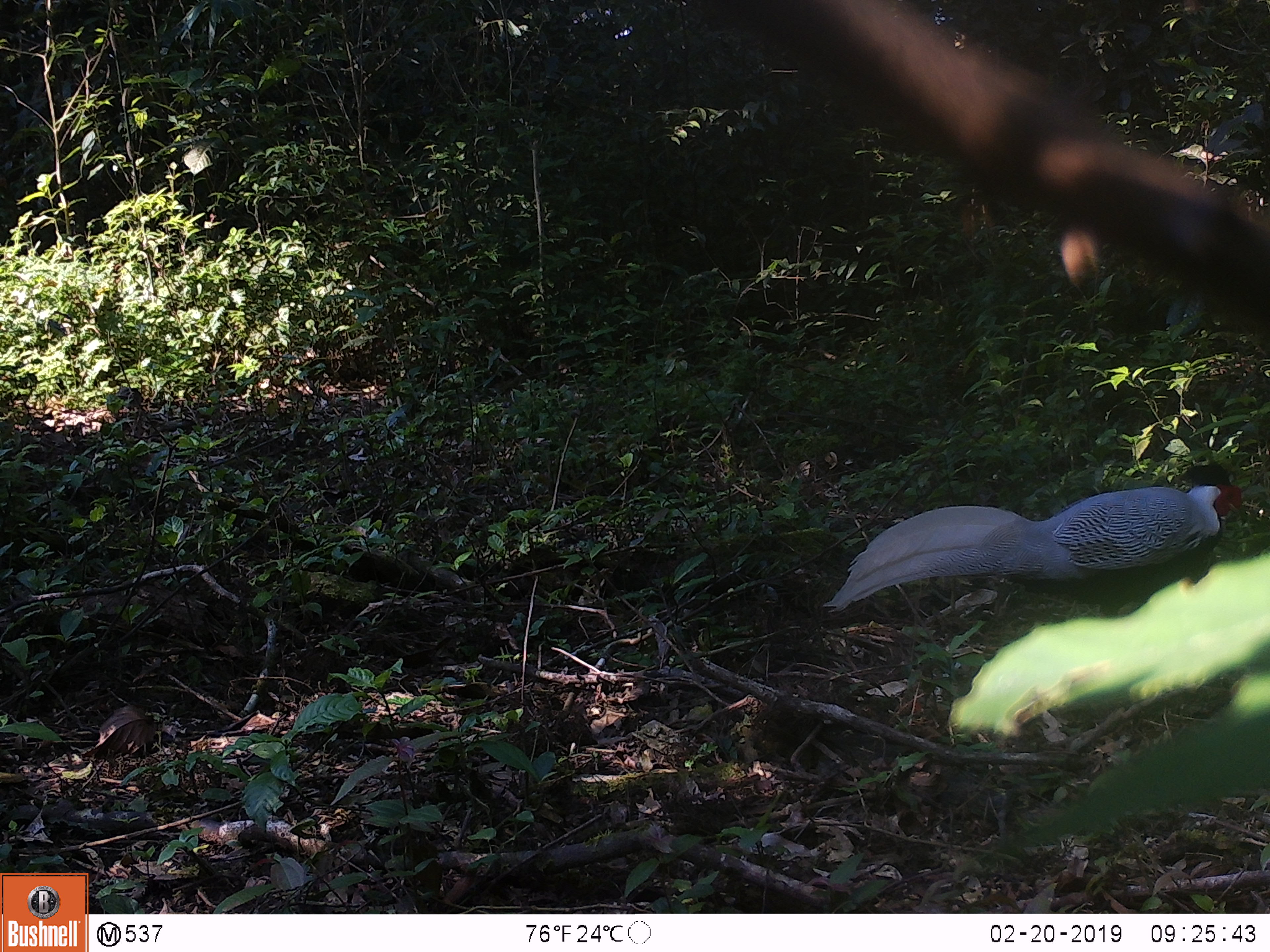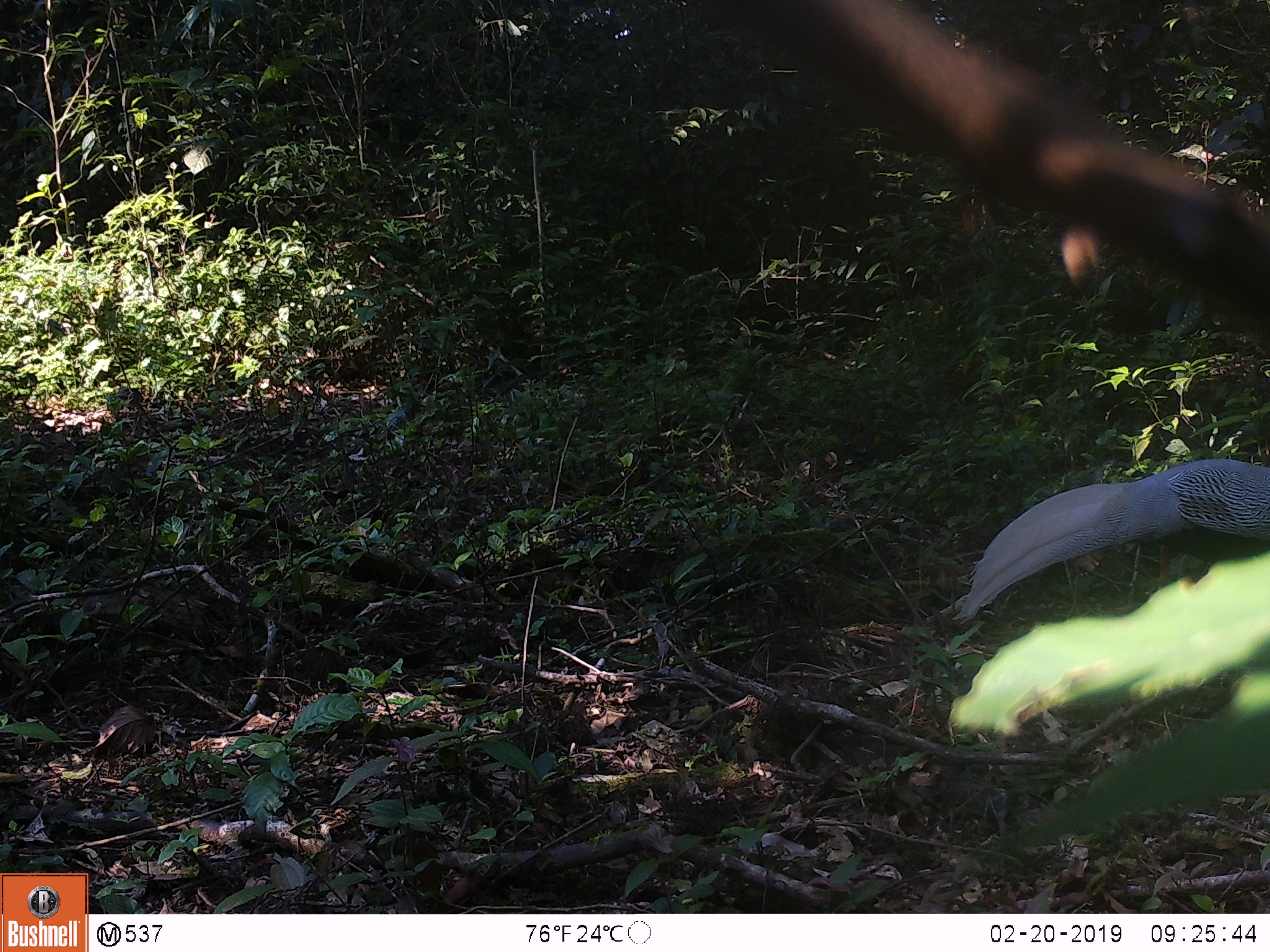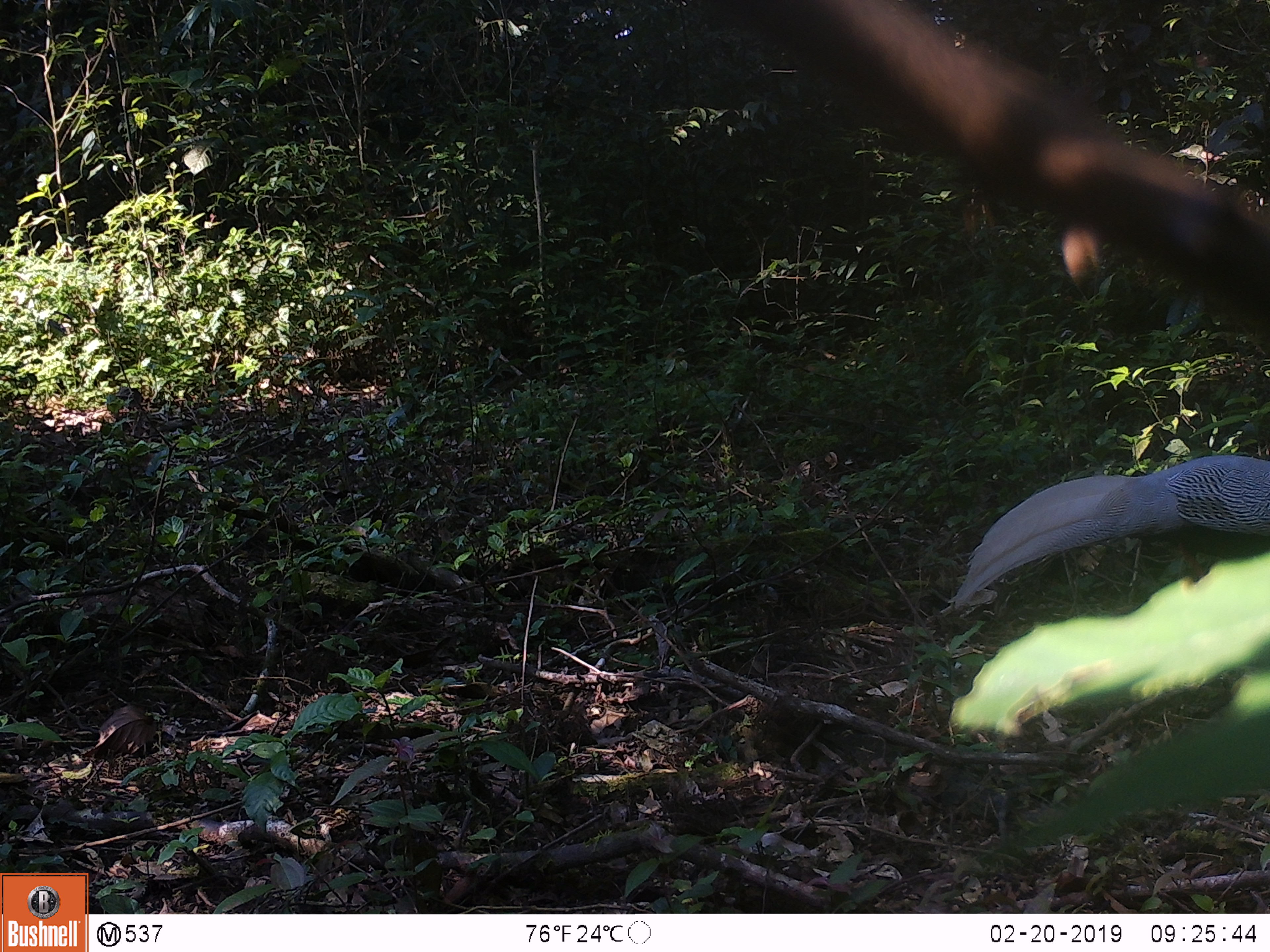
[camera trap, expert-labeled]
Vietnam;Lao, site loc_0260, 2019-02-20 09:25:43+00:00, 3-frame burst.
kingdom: Animalia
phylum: Chordata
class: Aves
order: Galliformes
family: Phasianidae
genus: Lophura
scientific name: Lophura nycthemera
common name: silver pheasant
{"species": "silver pheasant (Lophura nycthemera)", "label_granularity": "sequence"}